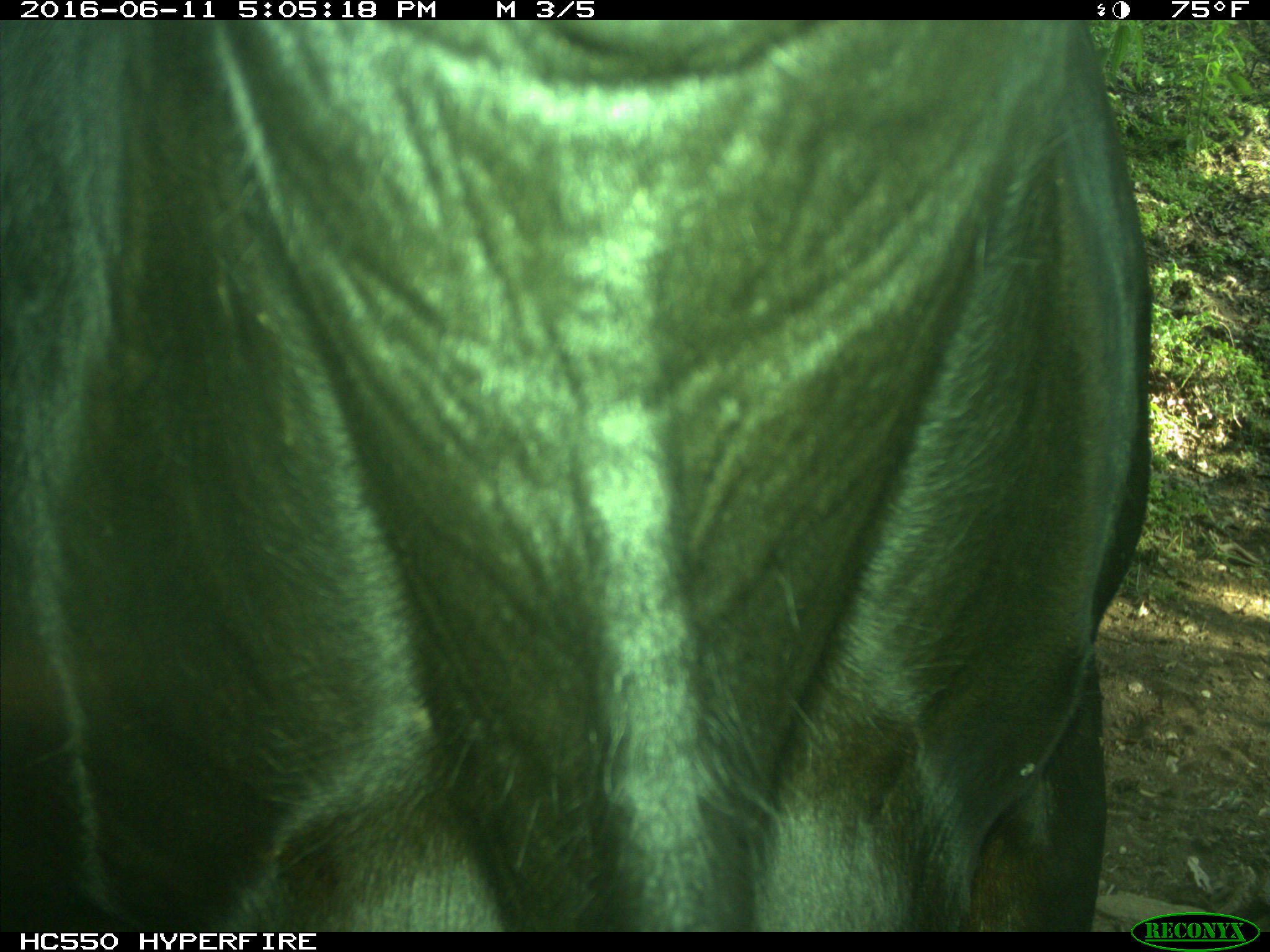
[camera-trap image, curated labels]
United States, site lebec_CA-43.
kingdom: Animalia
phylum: Chordata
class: Mammalia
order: Artiodactyla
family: Bovidae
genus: Bos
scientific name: Bos taurus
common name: domestic cow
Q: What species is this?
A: Bos taurus (domestic cow).